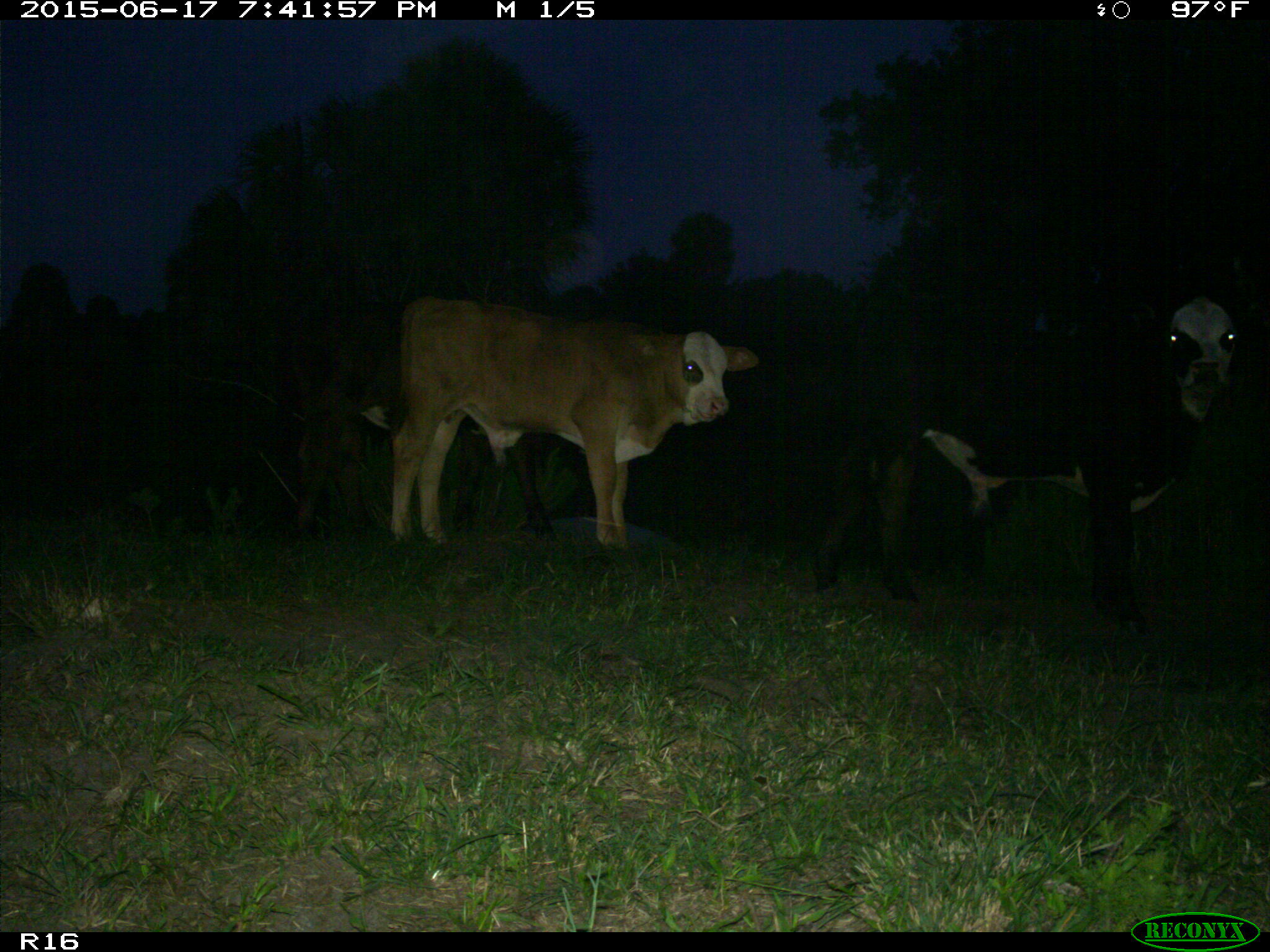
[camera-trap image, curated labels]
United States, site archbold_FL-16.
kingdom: Animalia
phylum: Chordata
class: Mammalia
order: Artiodactyla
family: Bovidae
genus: Bos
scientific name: Bos taurus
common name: domestic cow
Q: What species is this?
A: Bos taurus (domestic cow).